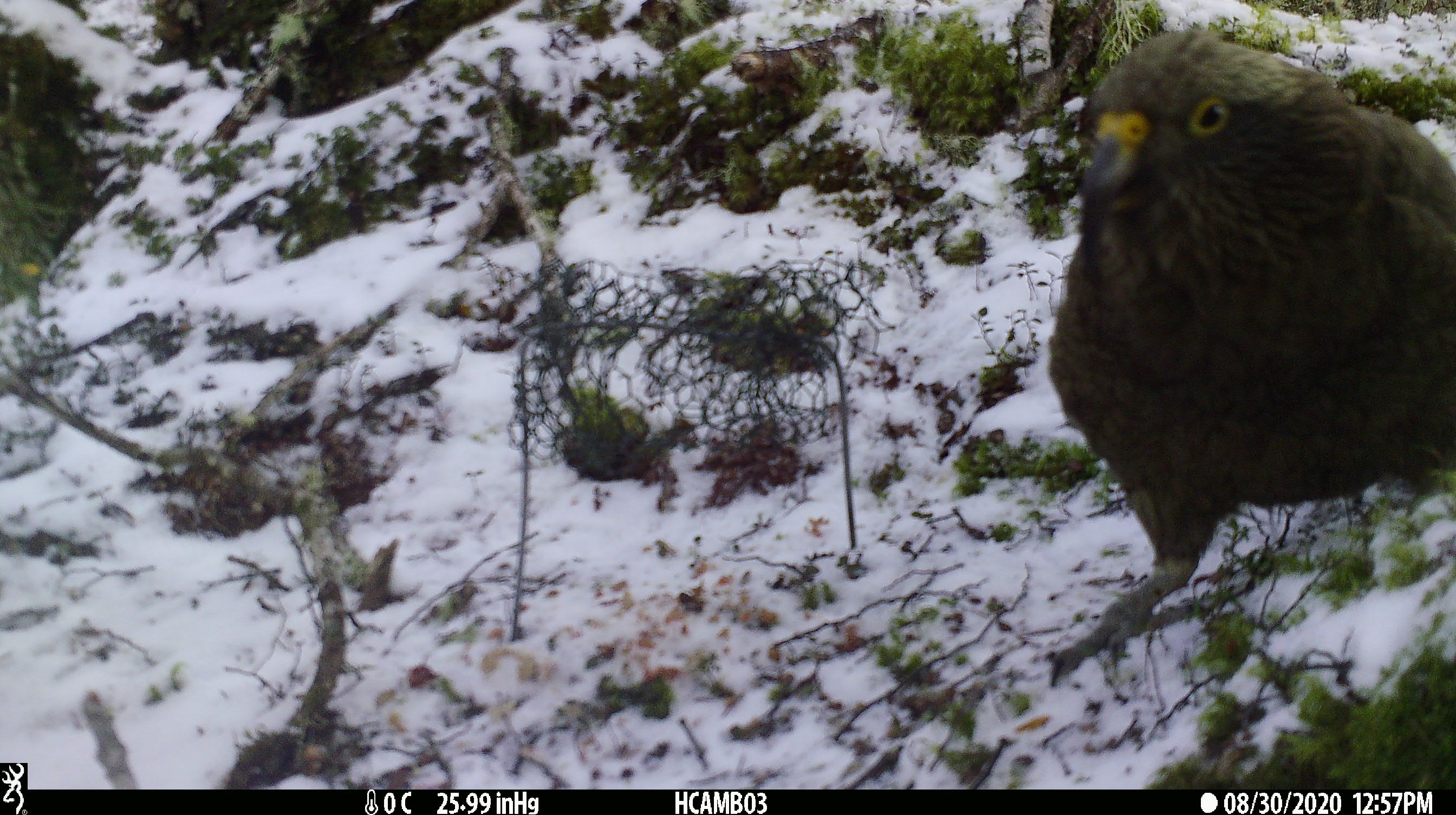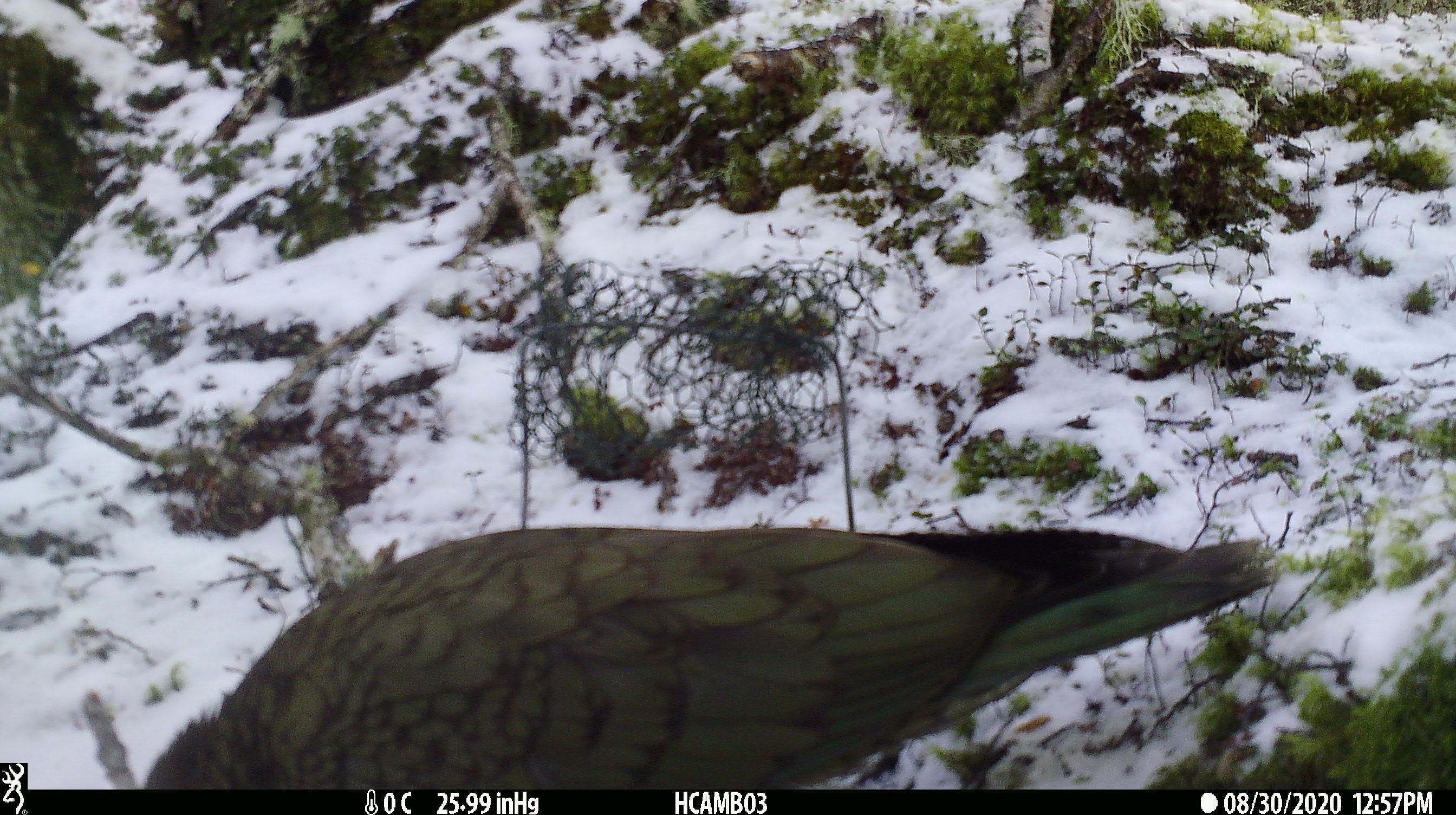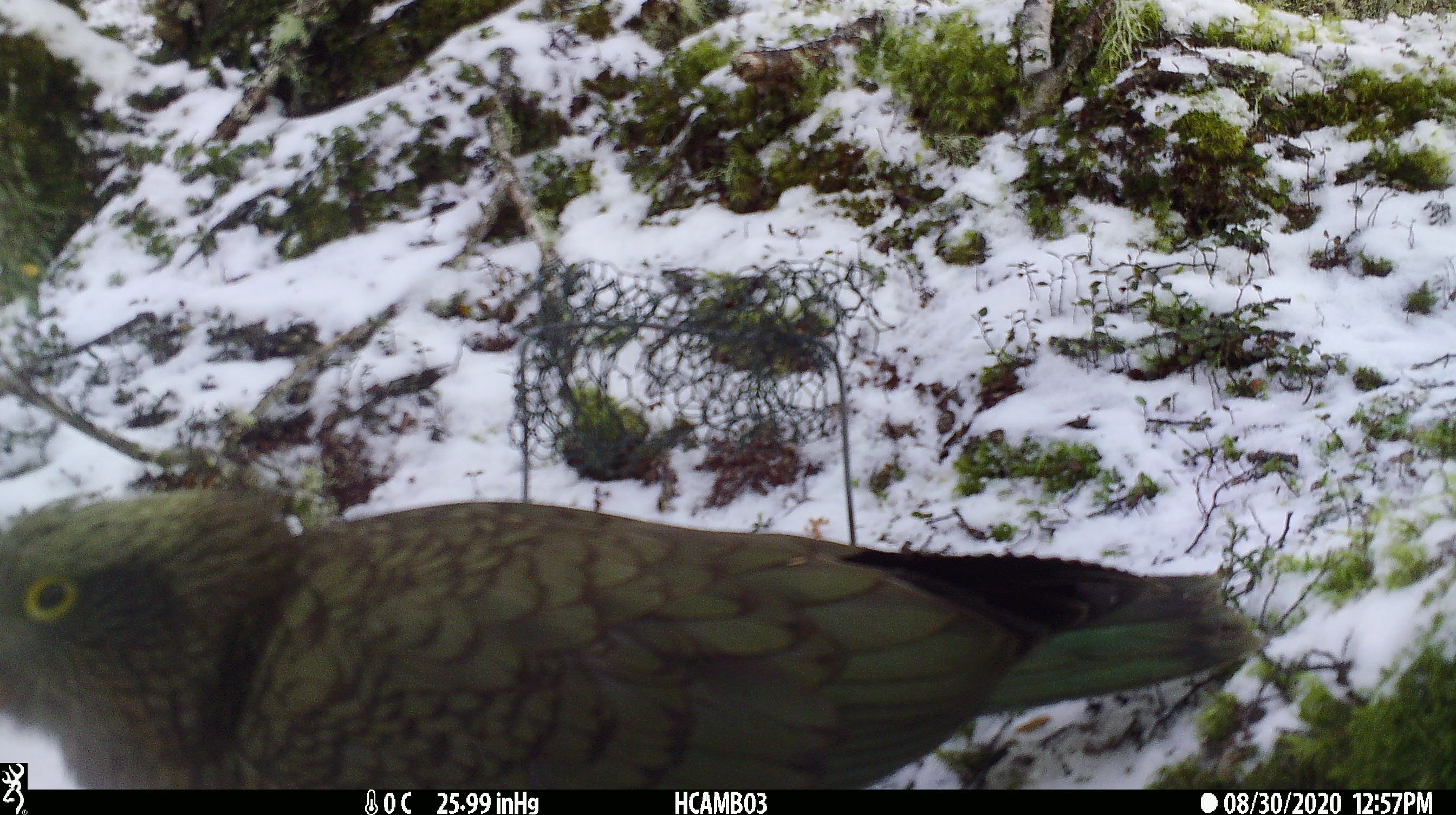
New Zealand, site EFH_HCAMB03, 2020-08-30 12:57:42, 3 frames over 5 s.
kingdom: Animalia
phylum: Chordata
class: Aves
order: Psittaciformes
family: Strigopidae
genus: Nestor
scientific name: Nestor notabilis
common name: kea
Kea (Nestor notabilis).